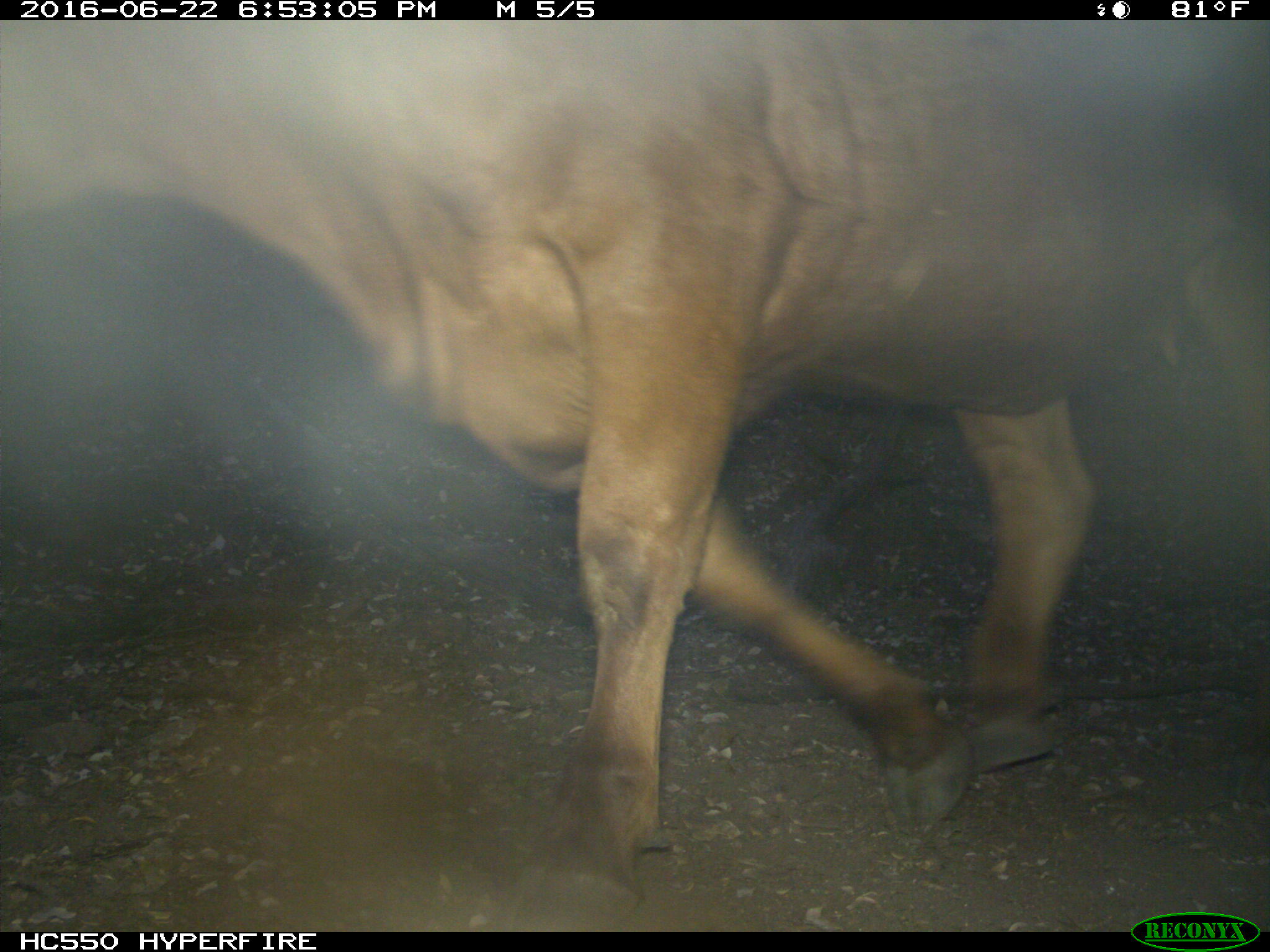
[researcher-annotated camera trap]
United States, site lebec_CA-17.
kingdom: Animalia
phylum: Chordata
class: Mammalia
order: Artiodactyla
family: Bovidae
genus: Bos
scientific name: Bos taurus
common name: domestic cow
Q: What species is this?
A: Bos taurus (domestic cow).